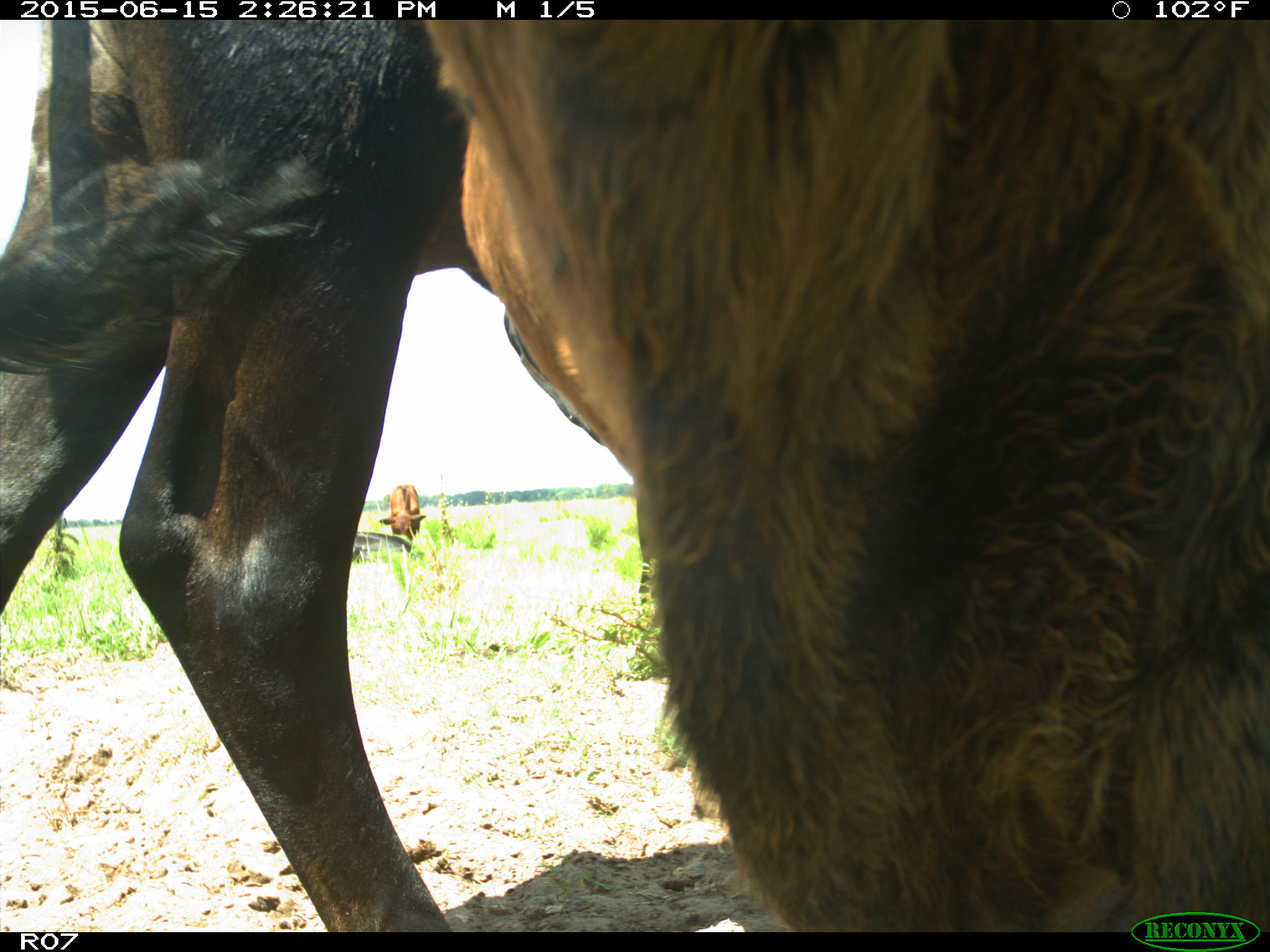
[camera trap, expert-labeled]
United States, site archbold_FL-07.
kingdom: Animalia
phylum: Chordata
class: Mammalia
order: Artiodactyla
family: Bovidae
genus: Bos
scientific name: Bos taurus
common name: domestic cow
Bos taurus (domestic cow).